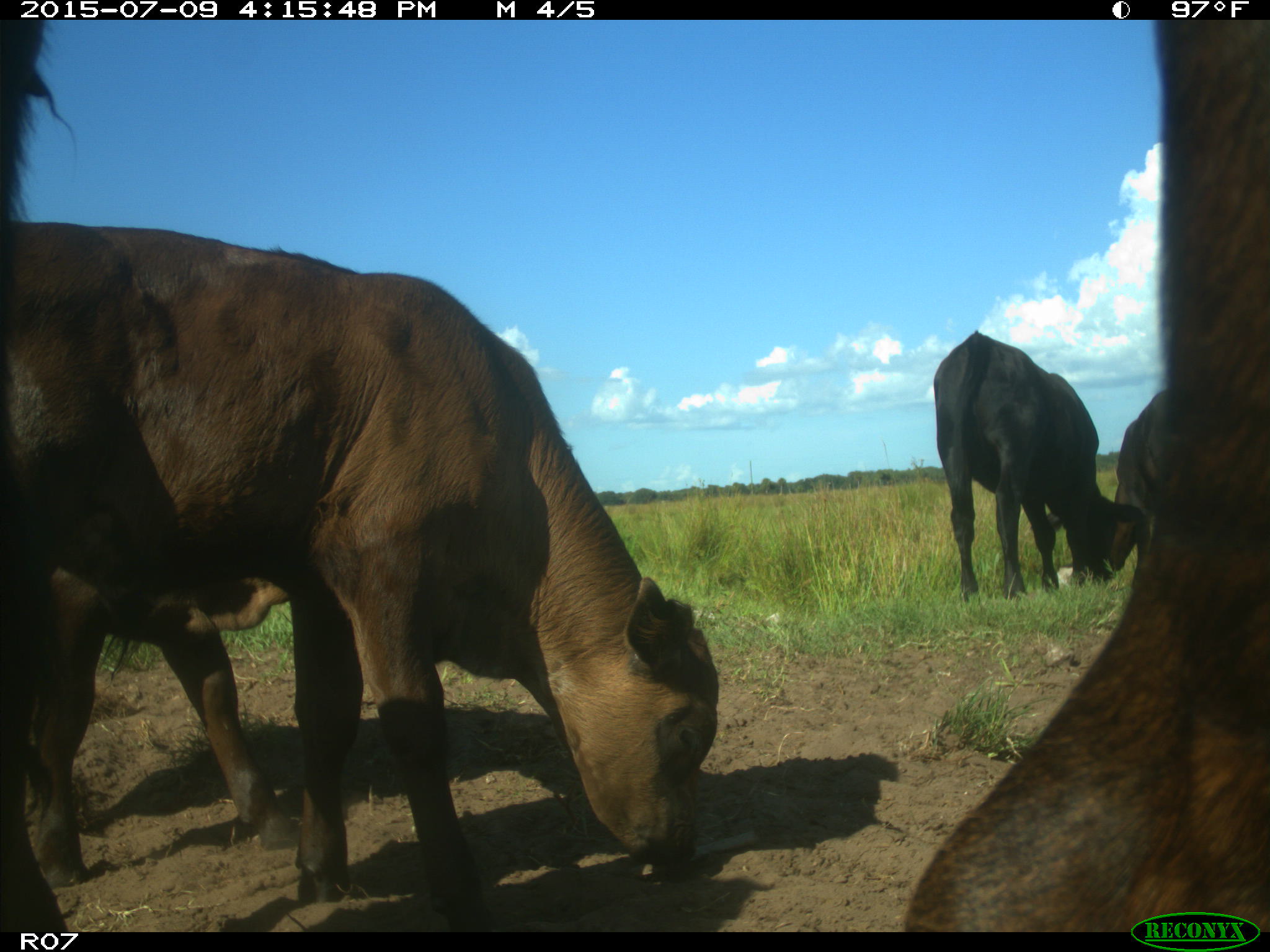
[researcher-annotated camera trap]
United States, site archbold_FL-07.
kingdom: Animalia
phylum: Chordata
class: Mammalia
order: Artiodactyla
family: Bovidae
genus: Bos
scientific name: Bos taurus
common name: domestic cow